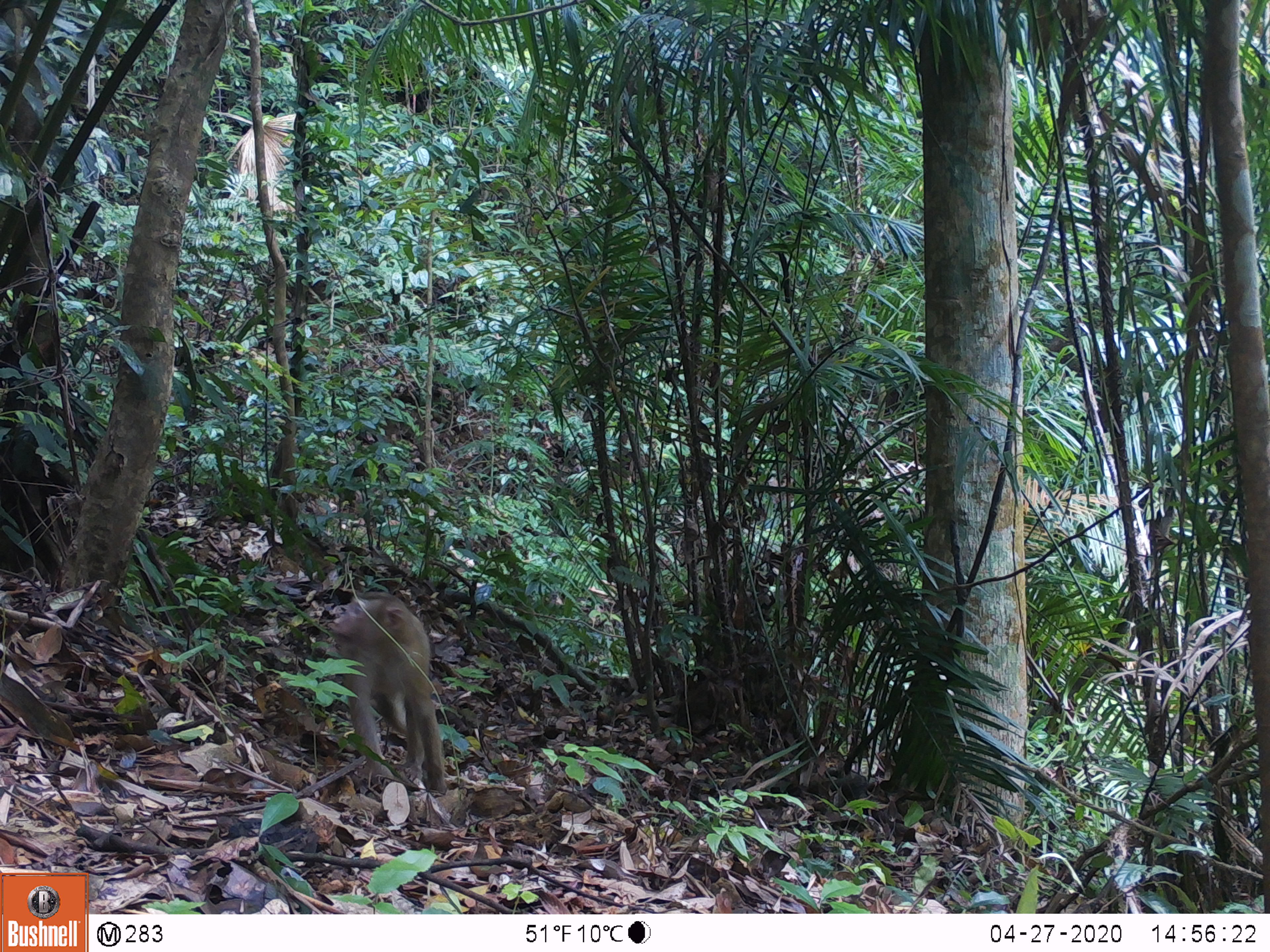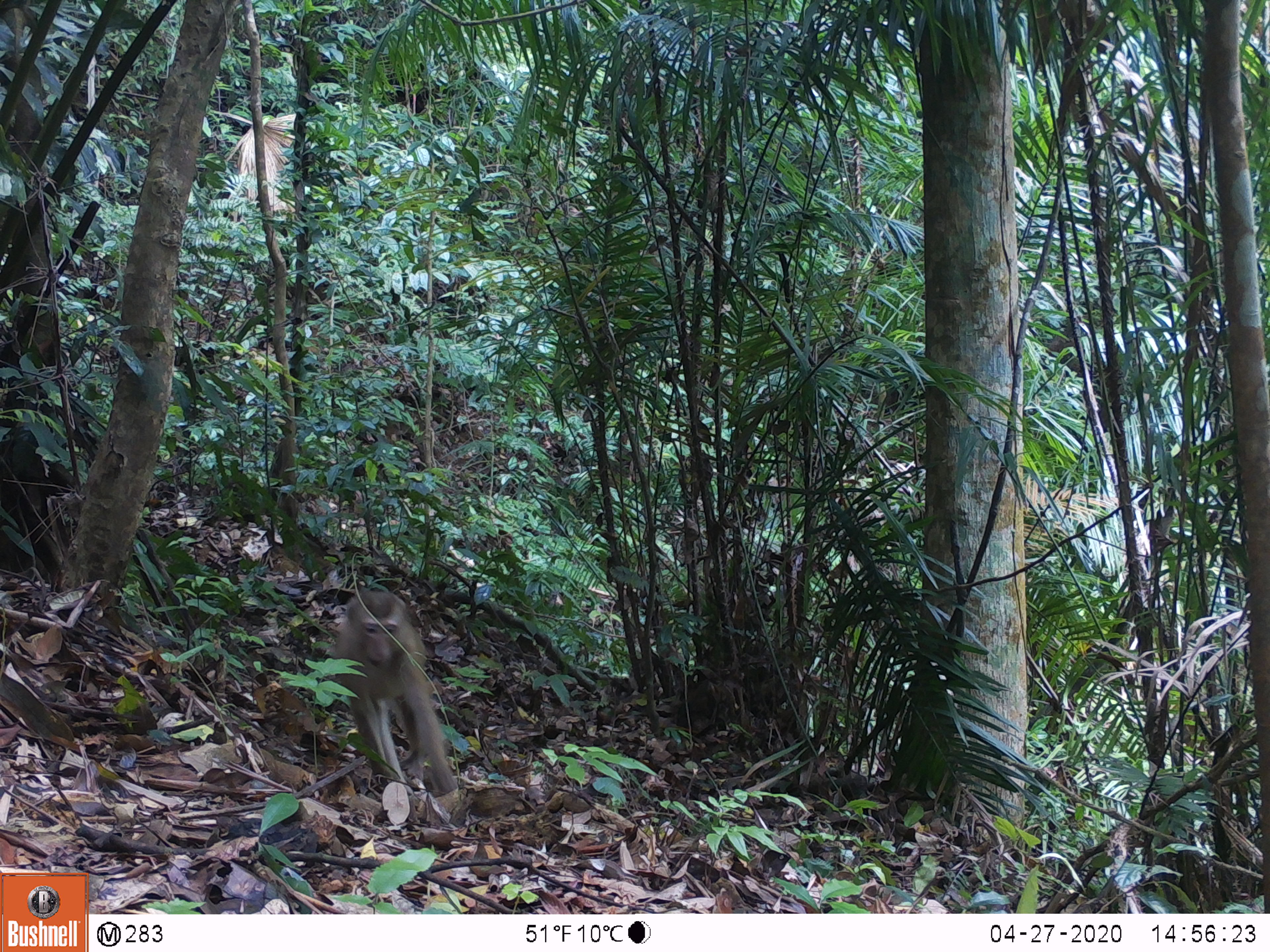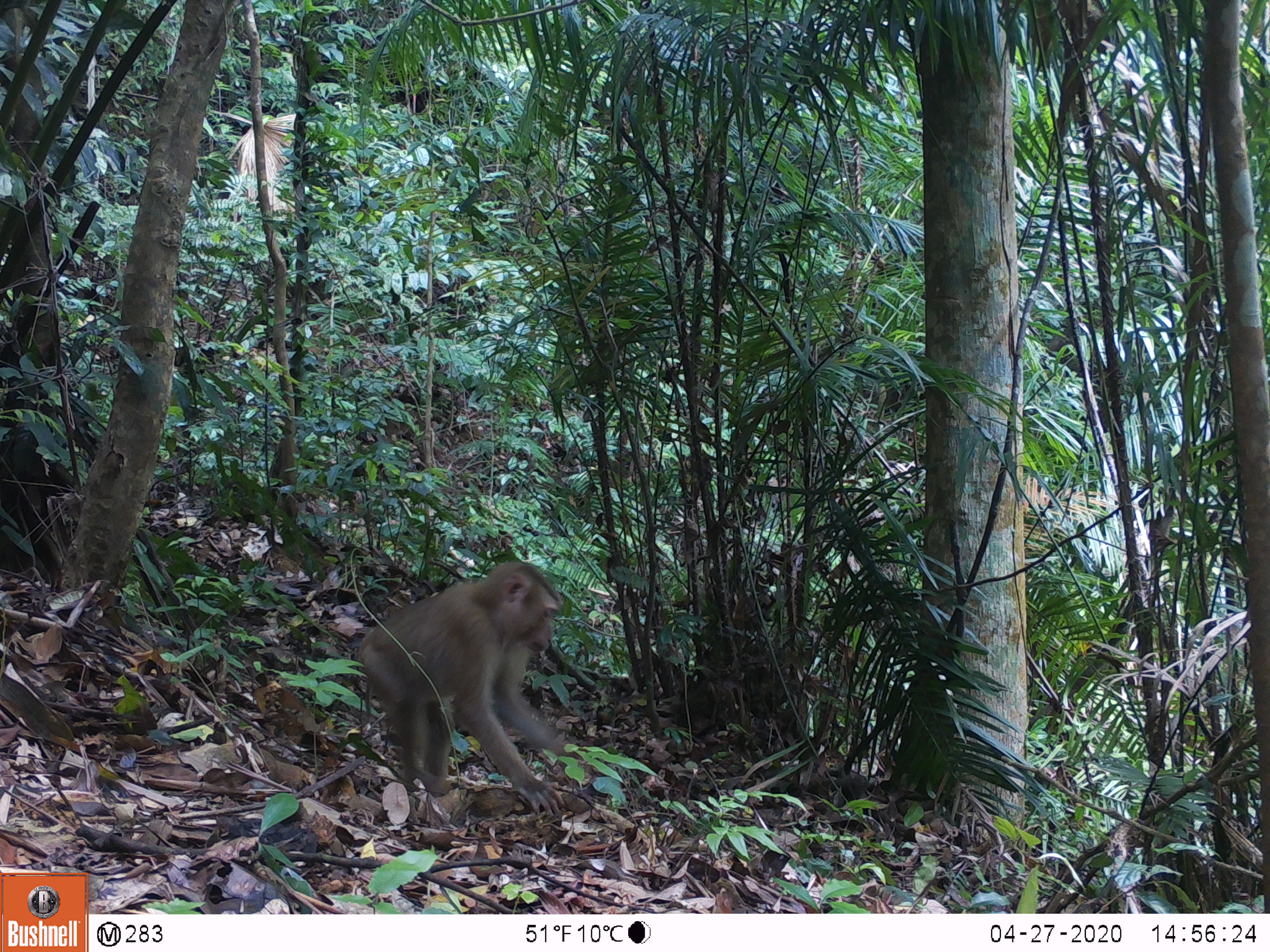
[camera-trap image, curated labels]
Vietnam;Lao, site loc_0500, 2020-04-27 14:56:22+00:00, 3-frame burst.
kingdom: Animalia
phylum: Chordata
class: Mammalia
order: Primates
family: Cercopithecidae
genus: Macaca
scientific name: Macaca nemestrina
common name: pig-tailed macaque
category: pig tailed macaque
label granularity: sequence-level